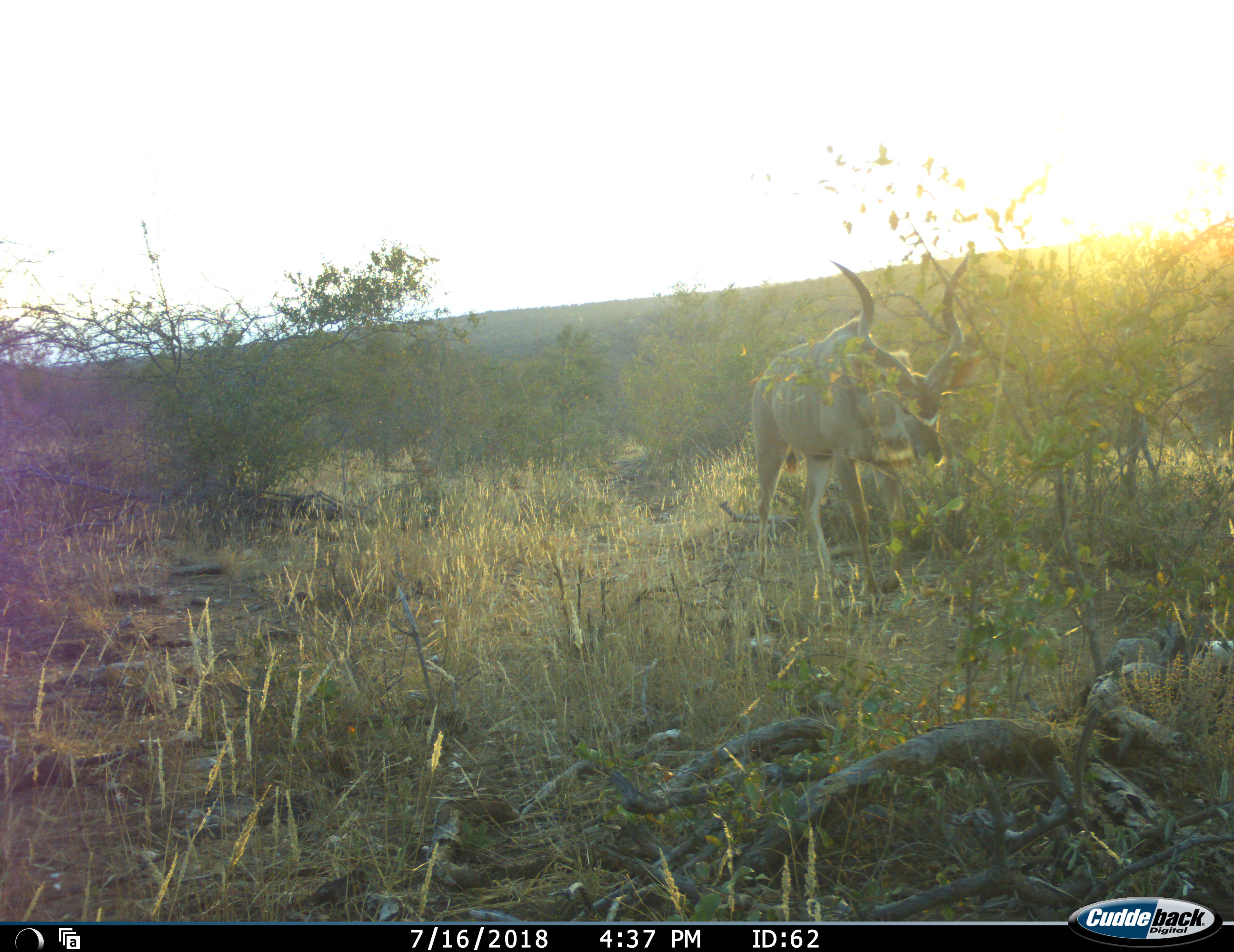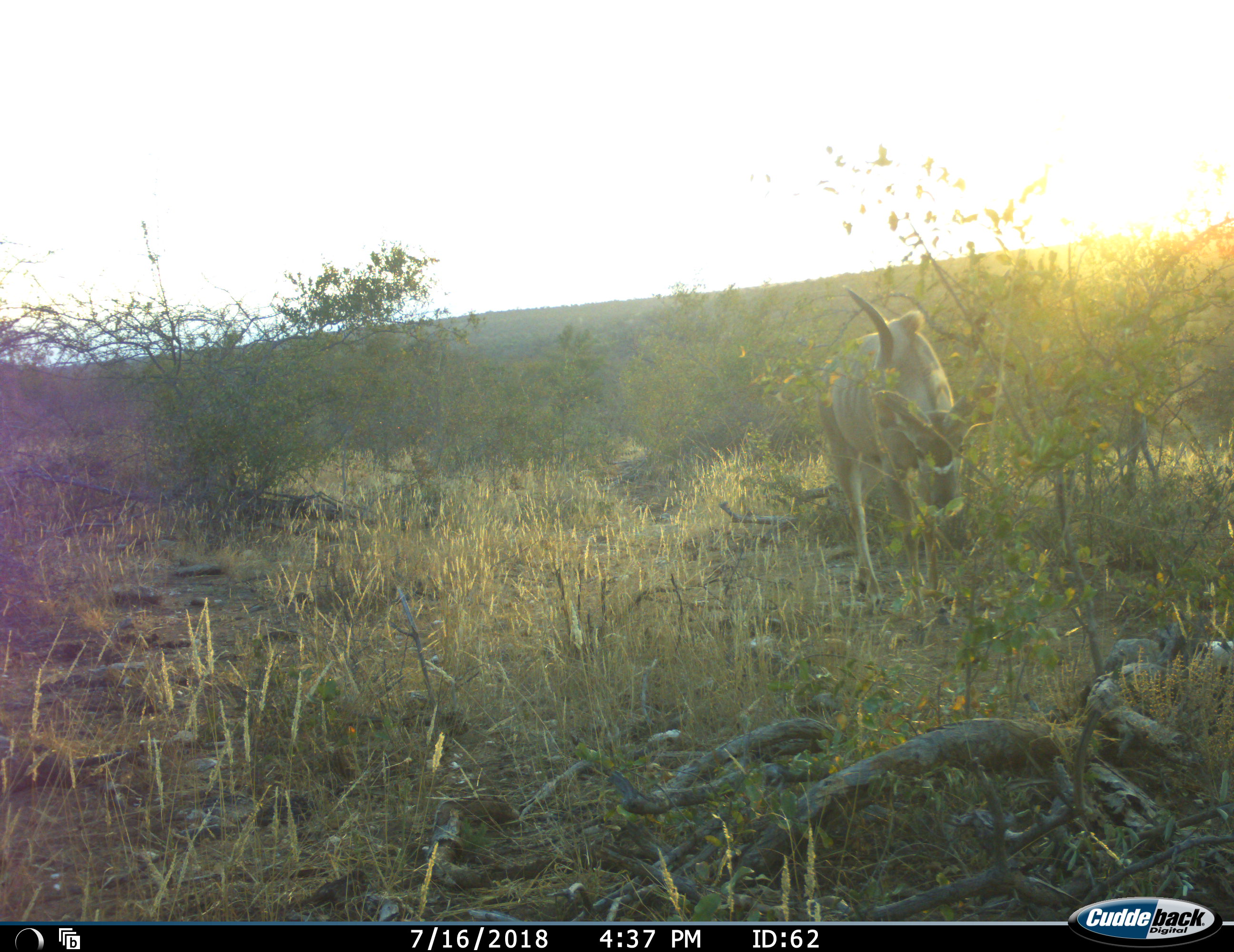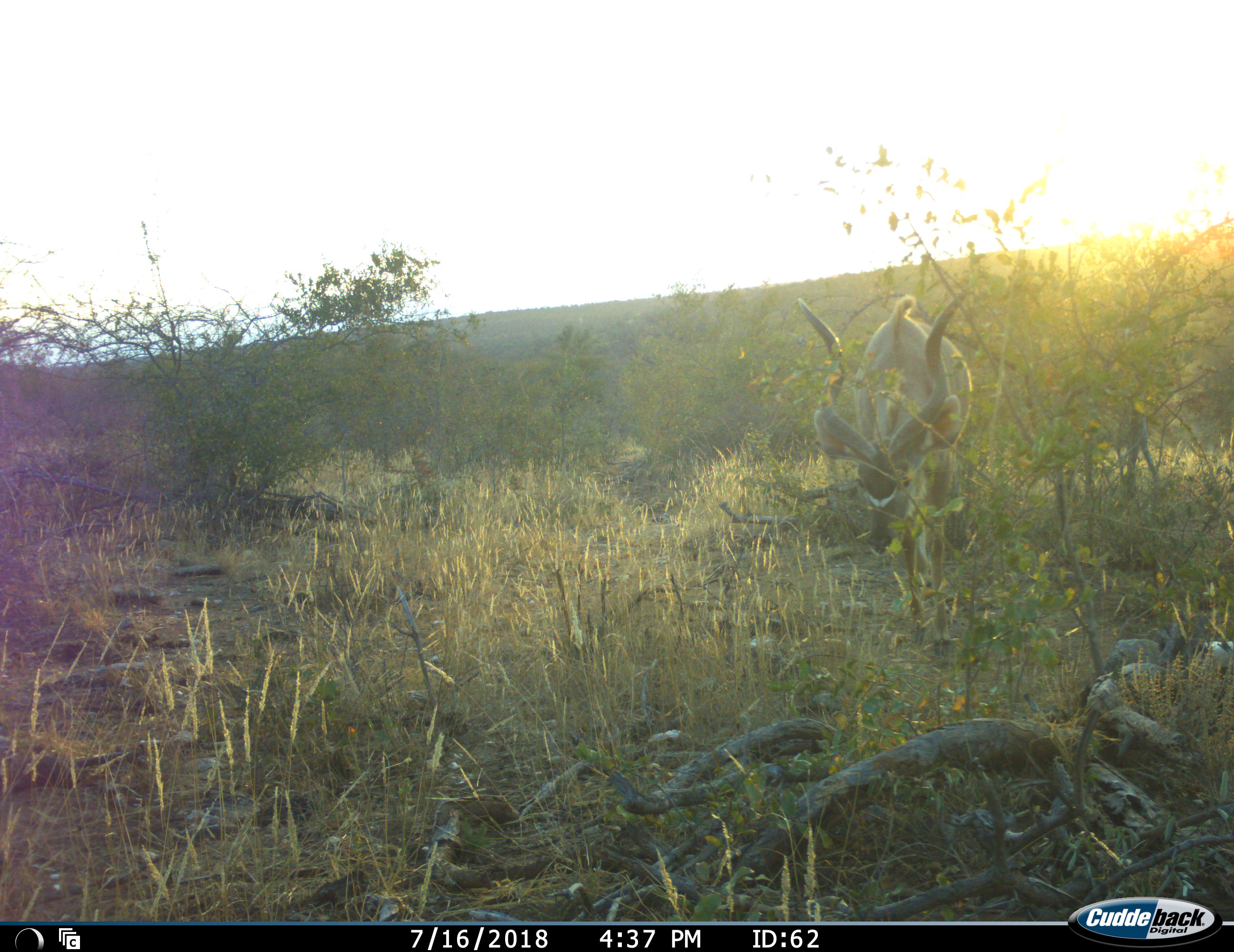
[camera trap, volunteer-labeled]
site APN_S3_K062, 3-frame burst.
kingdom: Animalia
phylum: Chordata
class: Mammalia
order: Artiodactyla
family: Bovidae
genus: Tragelaphus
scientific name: Tragelaphus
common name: kudu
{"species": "kudu (Tragelaphus)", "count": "1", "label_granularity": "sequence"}